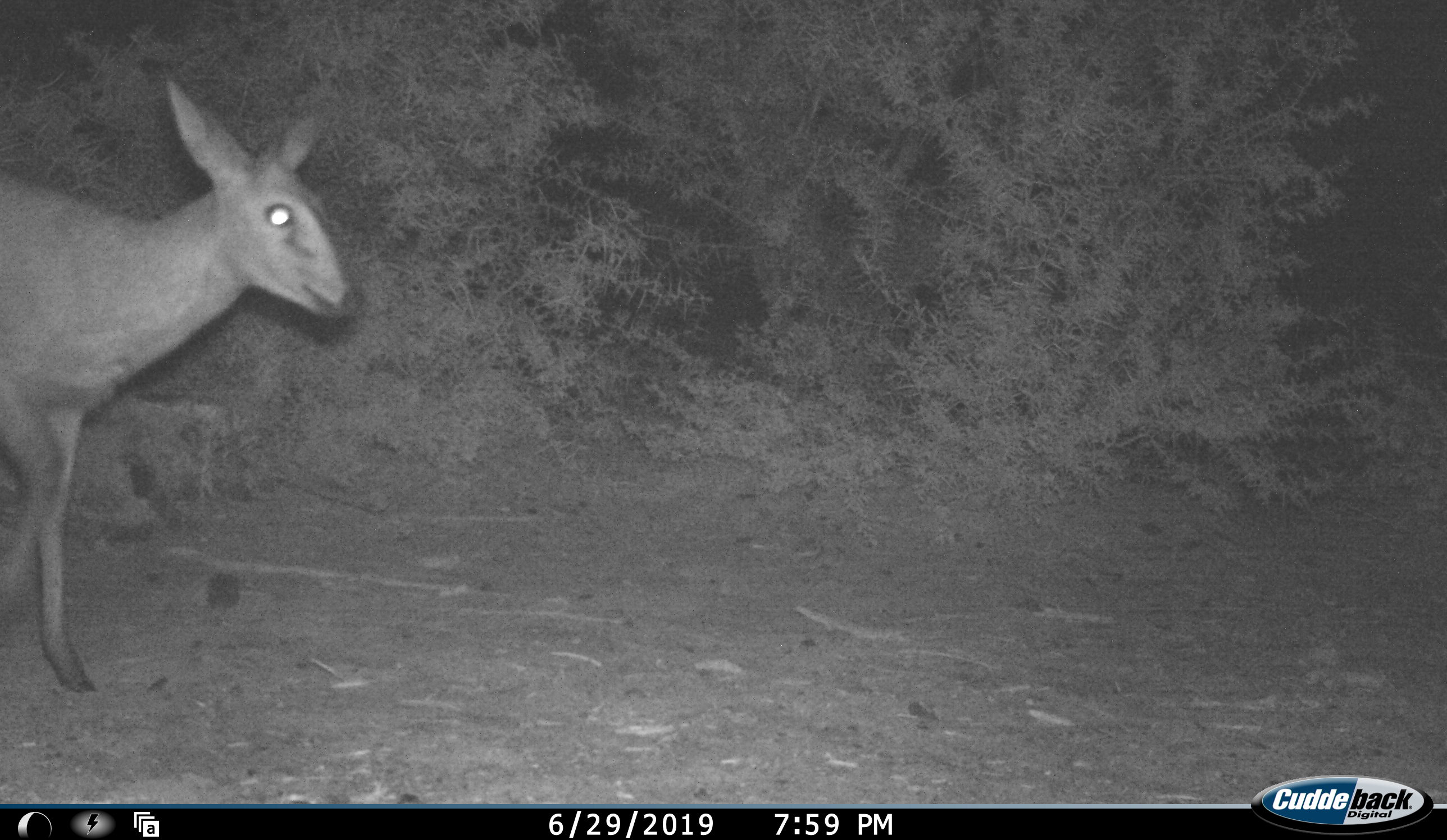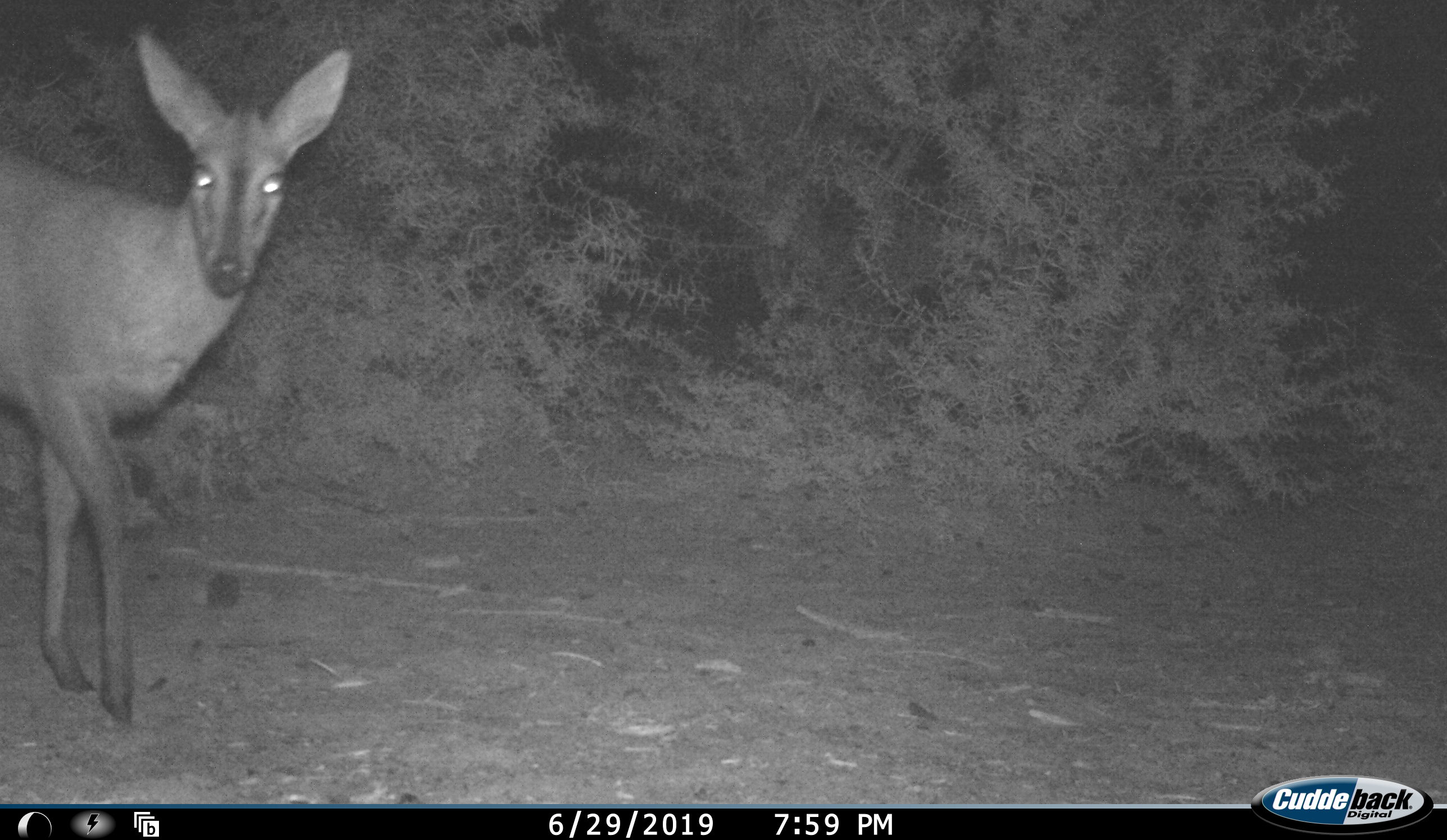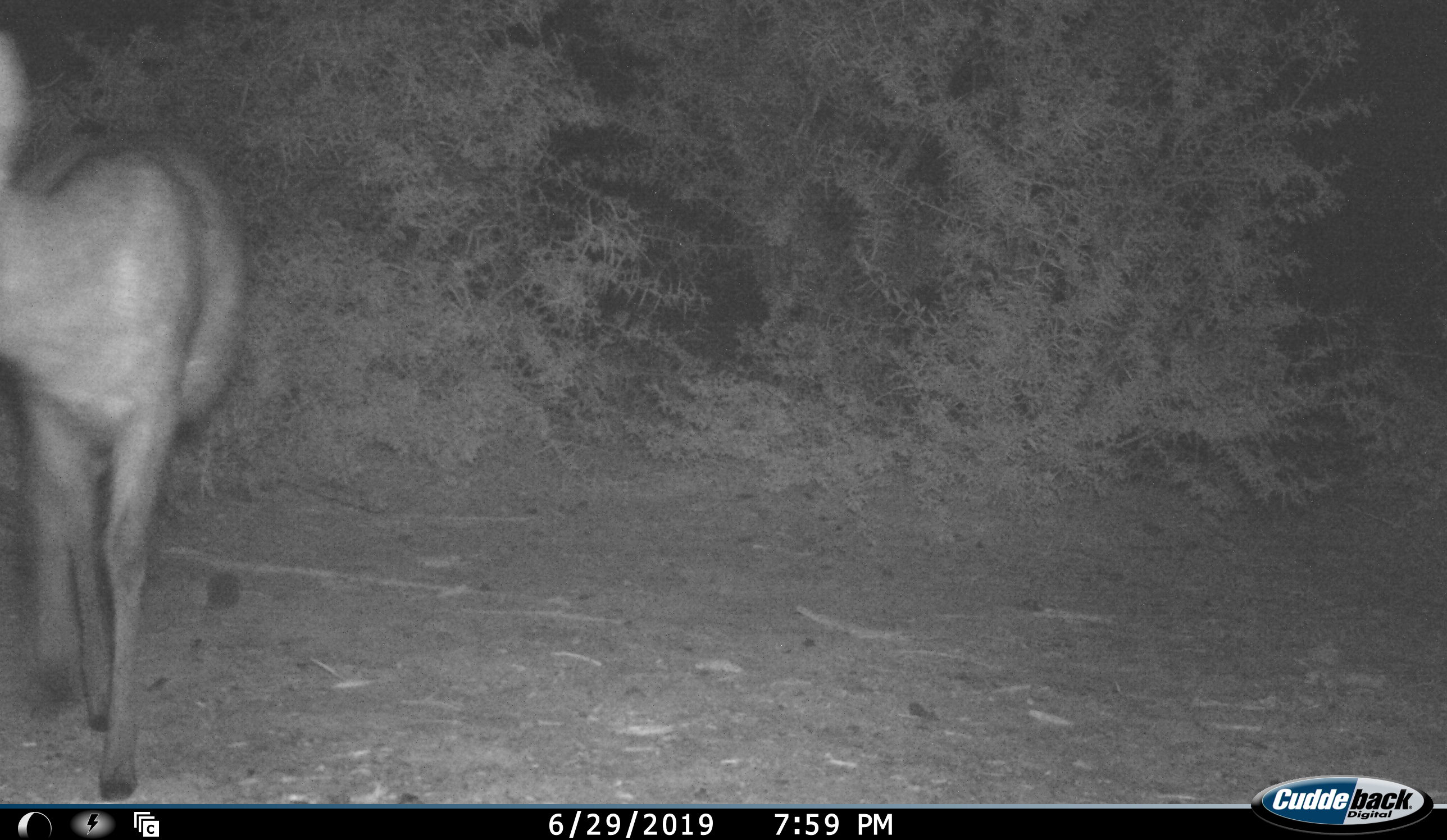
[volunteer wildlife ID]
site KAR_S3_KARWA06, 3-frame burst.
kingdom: Animalia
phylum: Chordata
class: Mammalia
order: Artiodactyla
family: Bovidae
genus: Sylvicapra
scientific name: Sylvicapra grimmia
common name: common duiker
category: duikercommongrey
Duikercommongrey (common duiker) (Sylvicapra grimmia), count 1. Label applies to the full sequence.